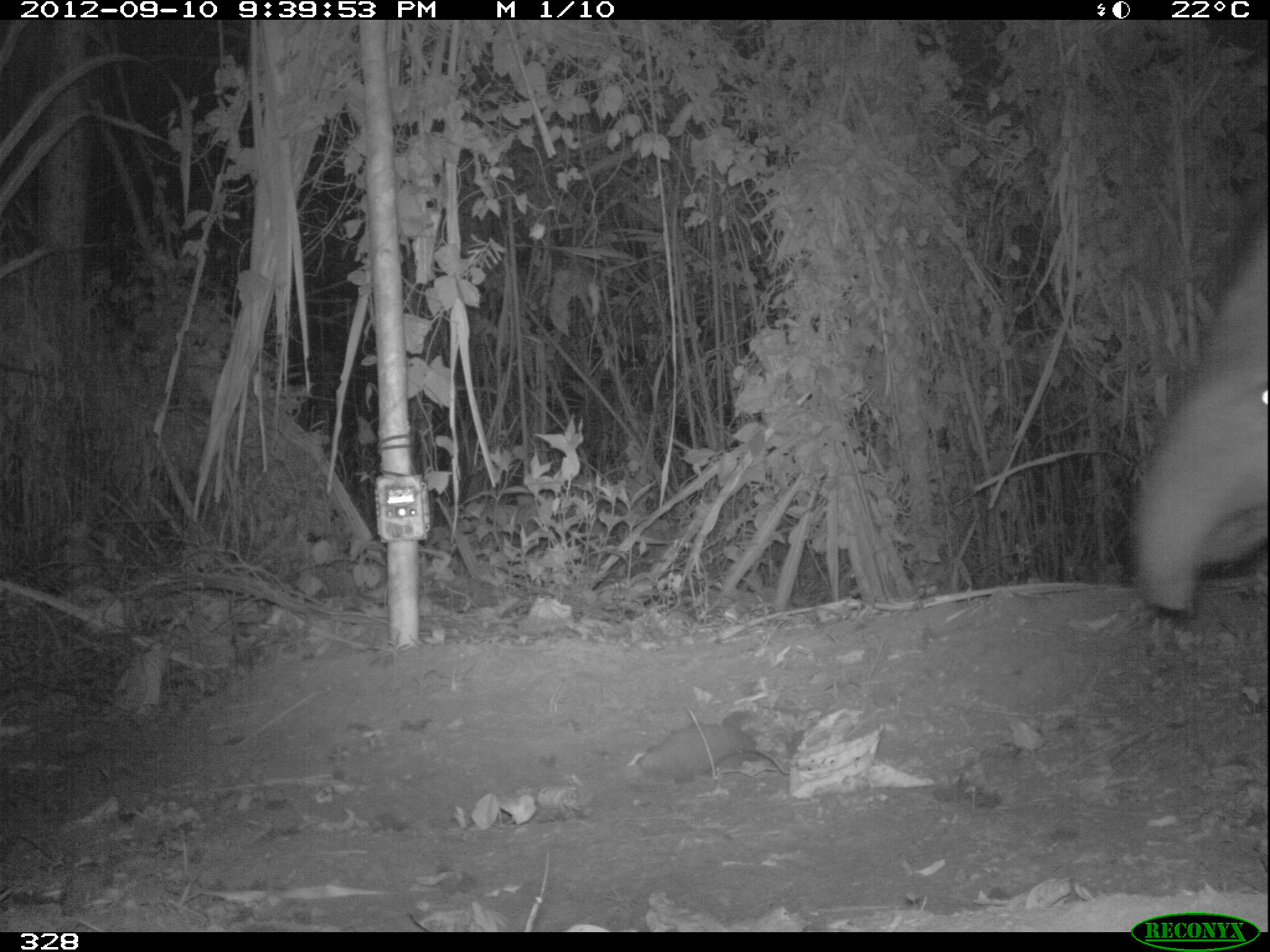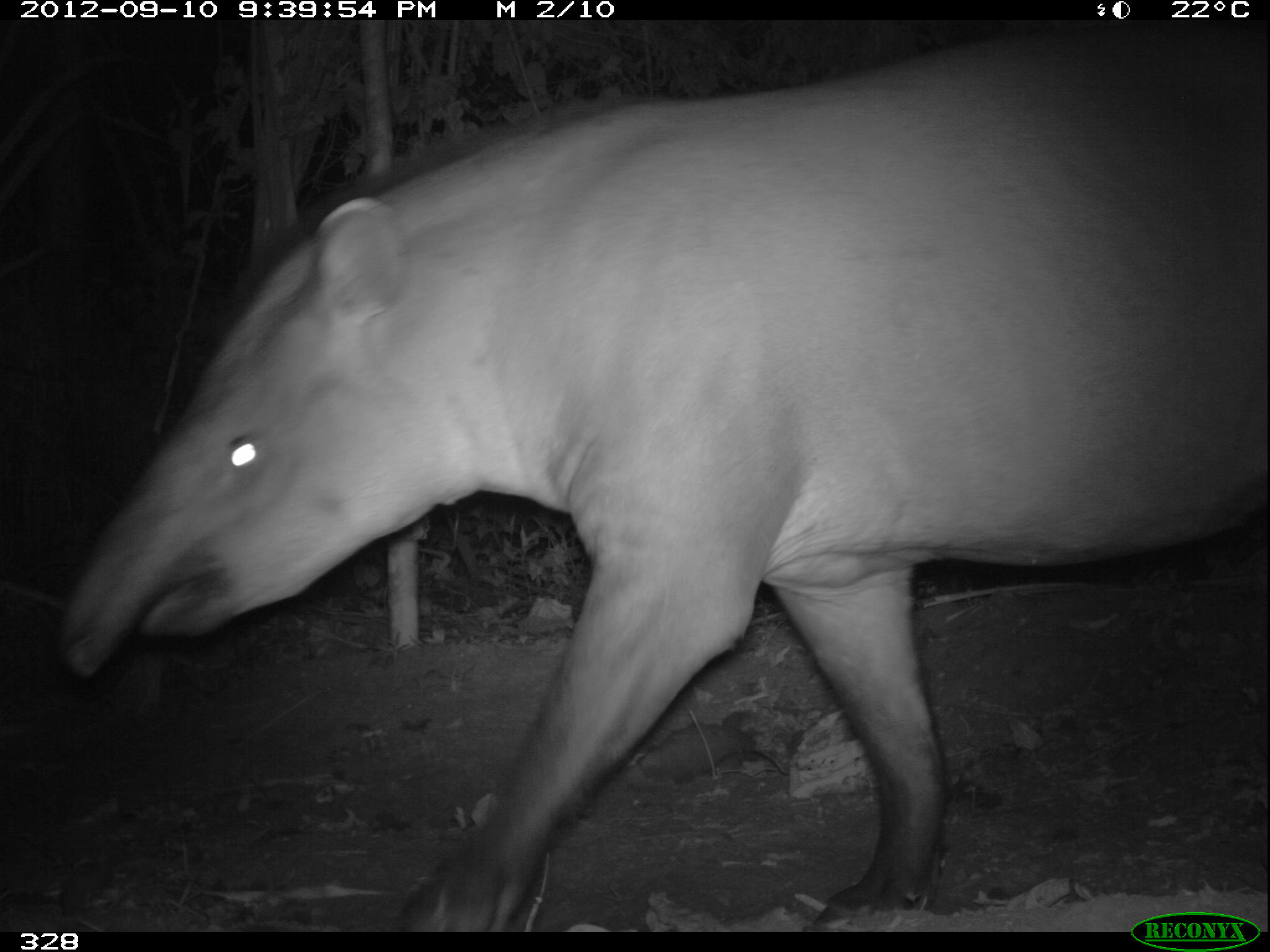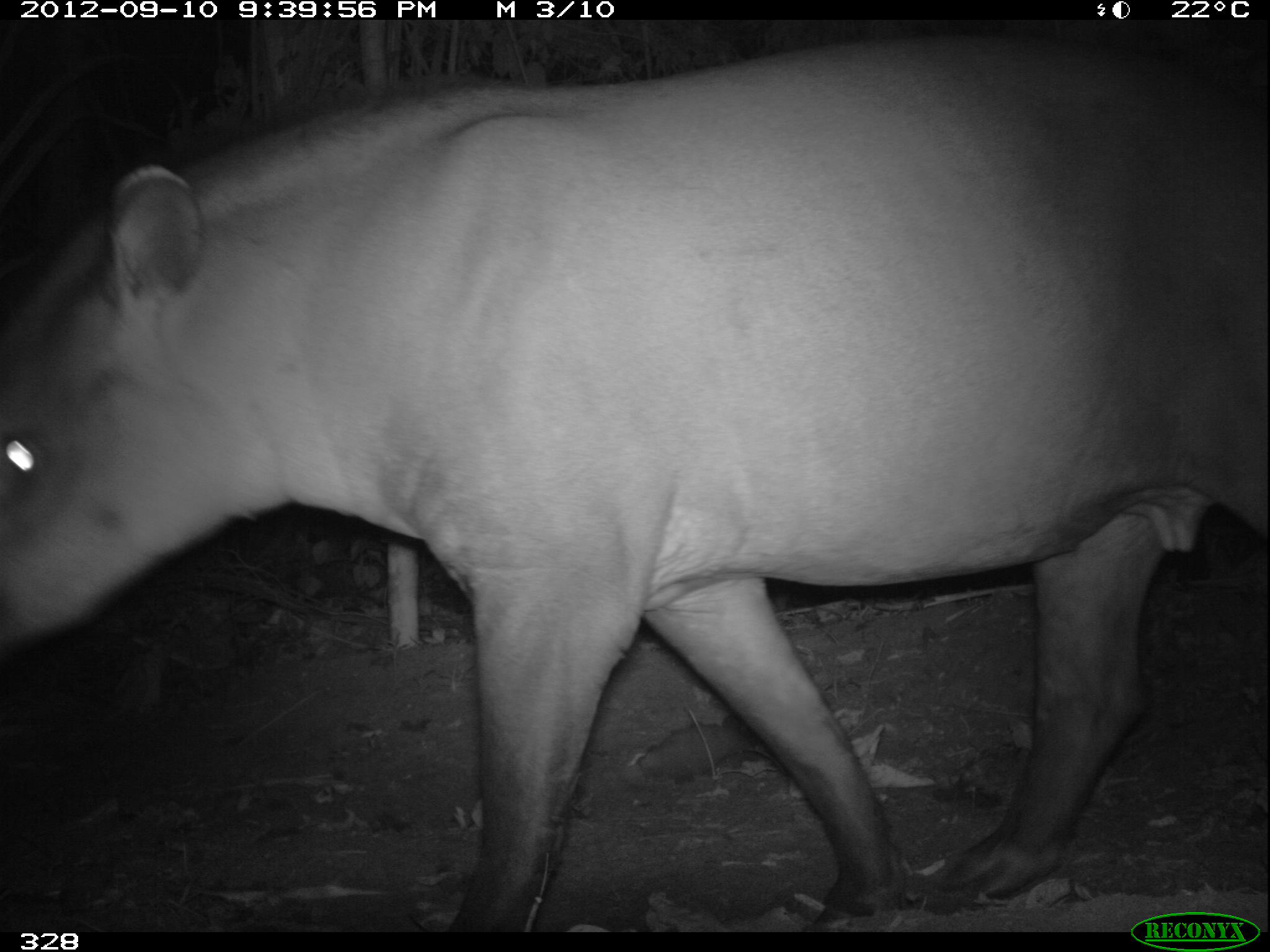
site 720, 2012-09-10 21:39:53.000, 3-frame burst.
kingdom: Animalia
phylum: Chordata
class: Mammalia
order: Perissodactyla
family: Tapiridae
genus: Tapirus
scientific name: Tapirus terrestris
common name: south american tapir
Tapirus terrestris (south american tapir).